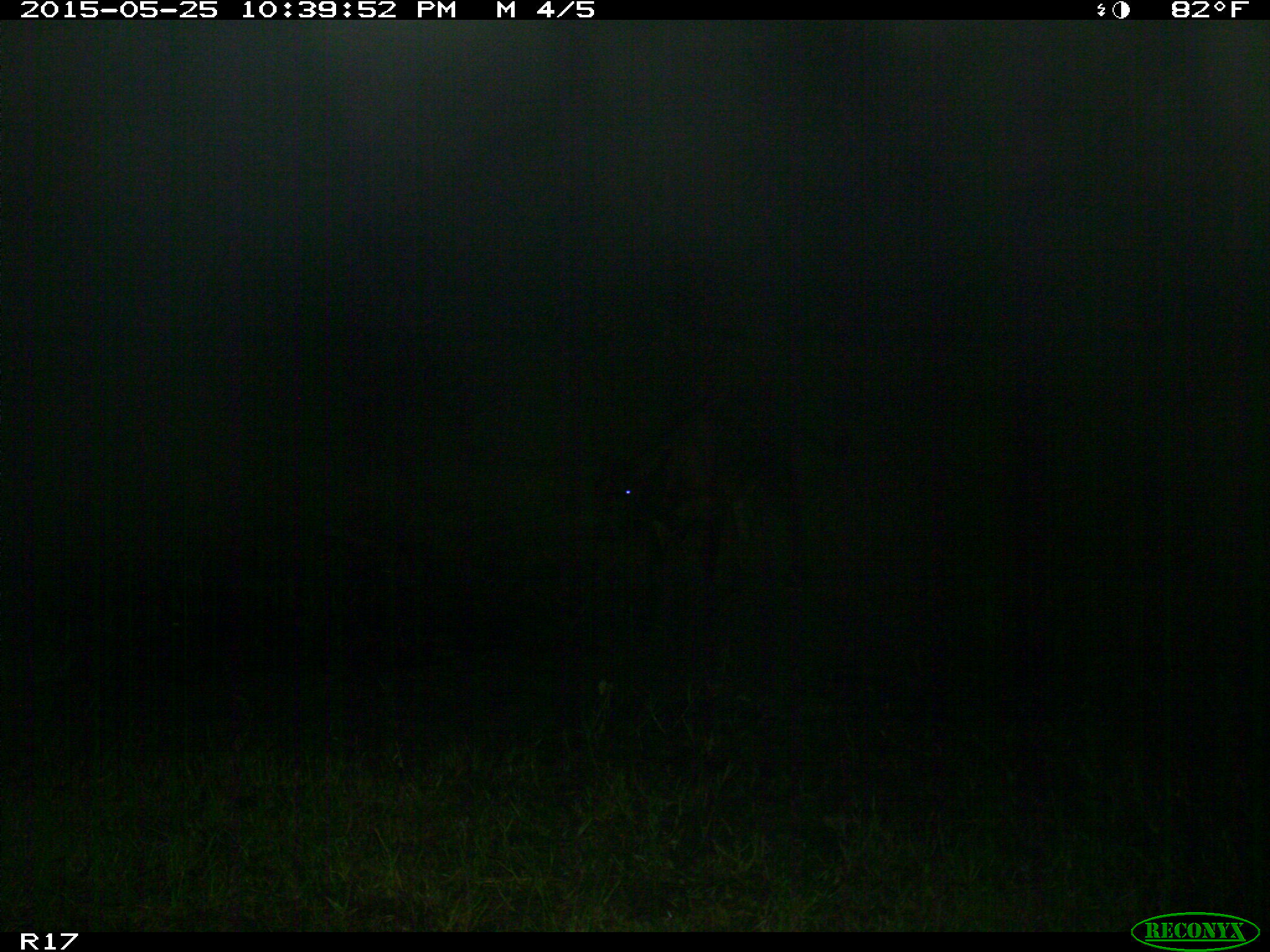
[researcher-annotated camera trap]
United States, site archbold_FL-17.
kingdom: Animalia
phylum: Chordata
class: Mammalia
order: Artiodactyla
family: Bovidae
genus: Bos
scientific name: Bos taurus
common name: domestic cow